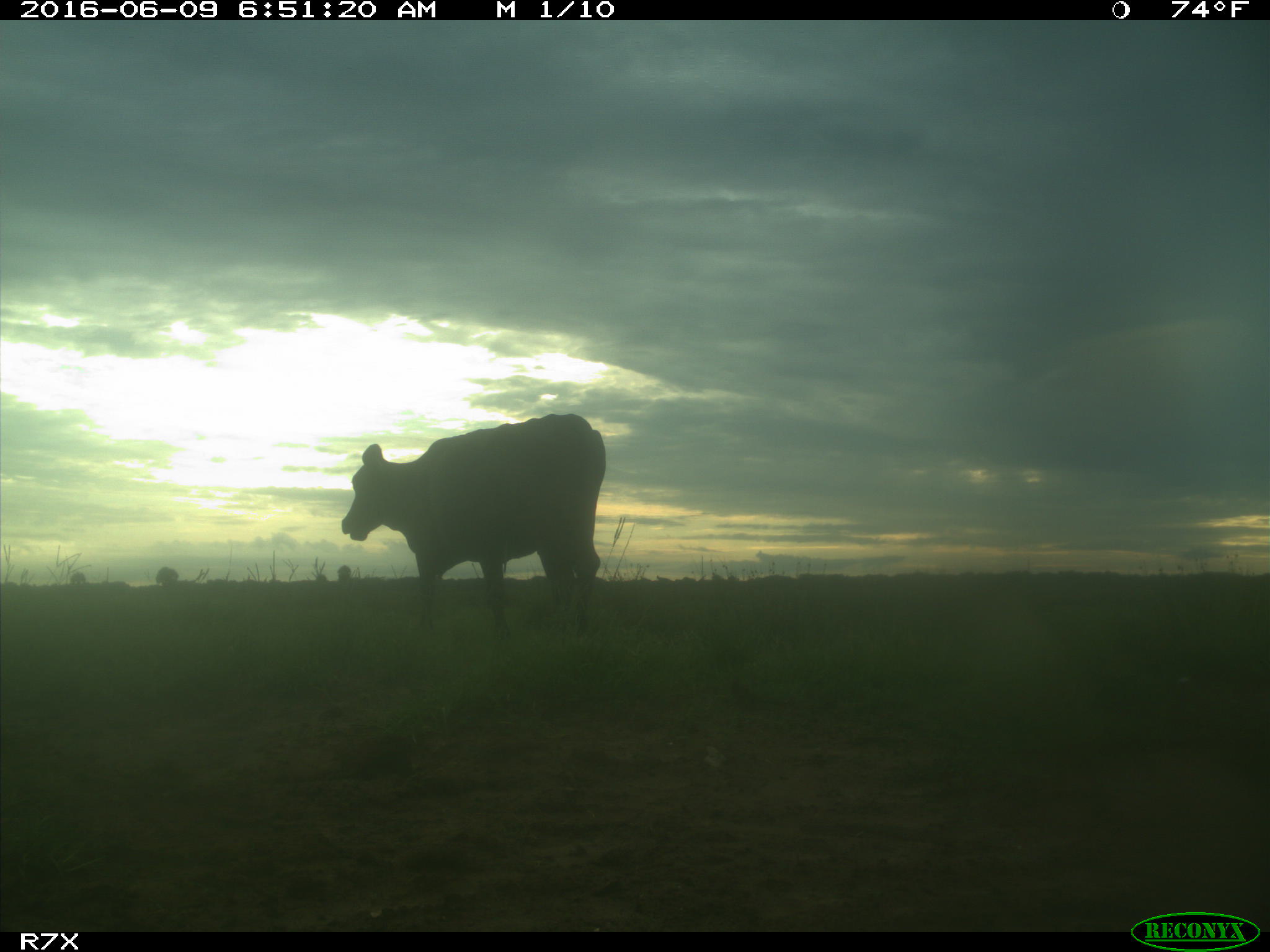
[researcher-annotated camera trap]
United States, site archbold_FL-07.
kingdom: Animalia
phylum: Chordata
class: Mammalia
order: Artiodactyla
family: Bovidae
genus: Bos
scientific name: Bos taurus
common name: domestic cow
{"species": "Bos taurus (domestic cow)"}